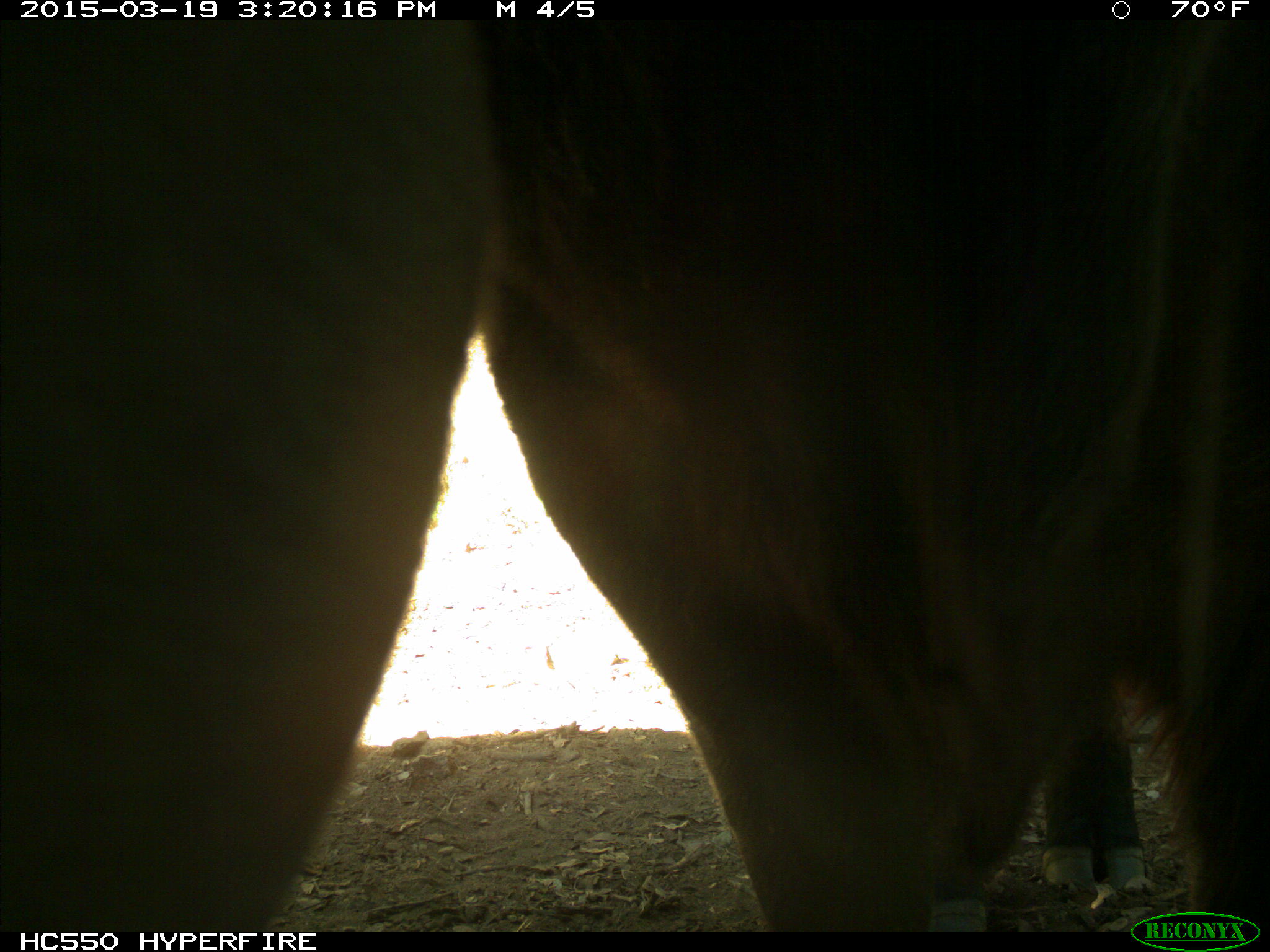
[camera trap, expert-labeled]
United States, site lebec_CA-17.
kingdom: Animalia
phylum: Chordata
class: Mammalia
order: Artiodactyla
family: Bovidae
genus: Bos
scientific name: Bos taurus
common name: domestic cow